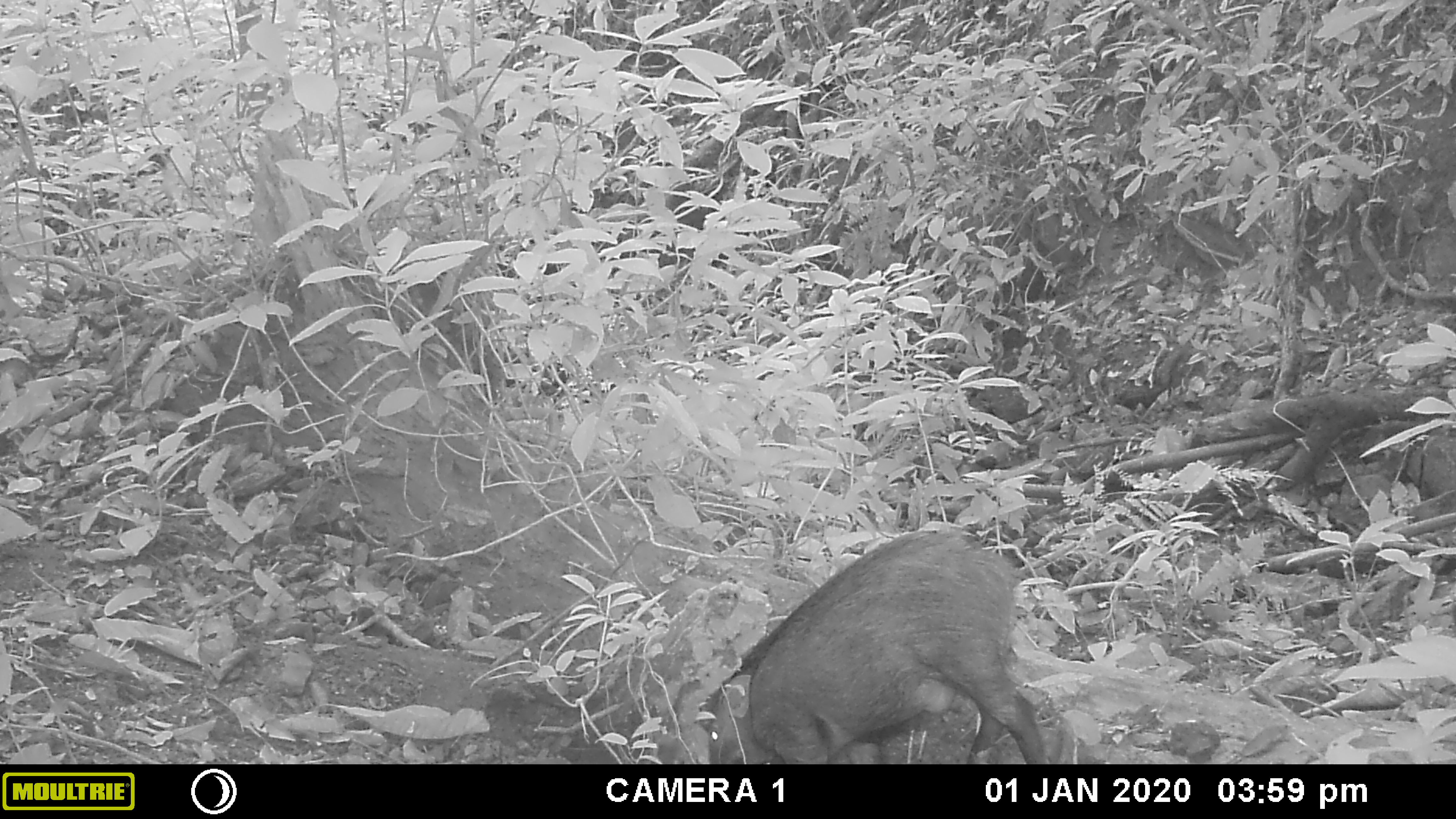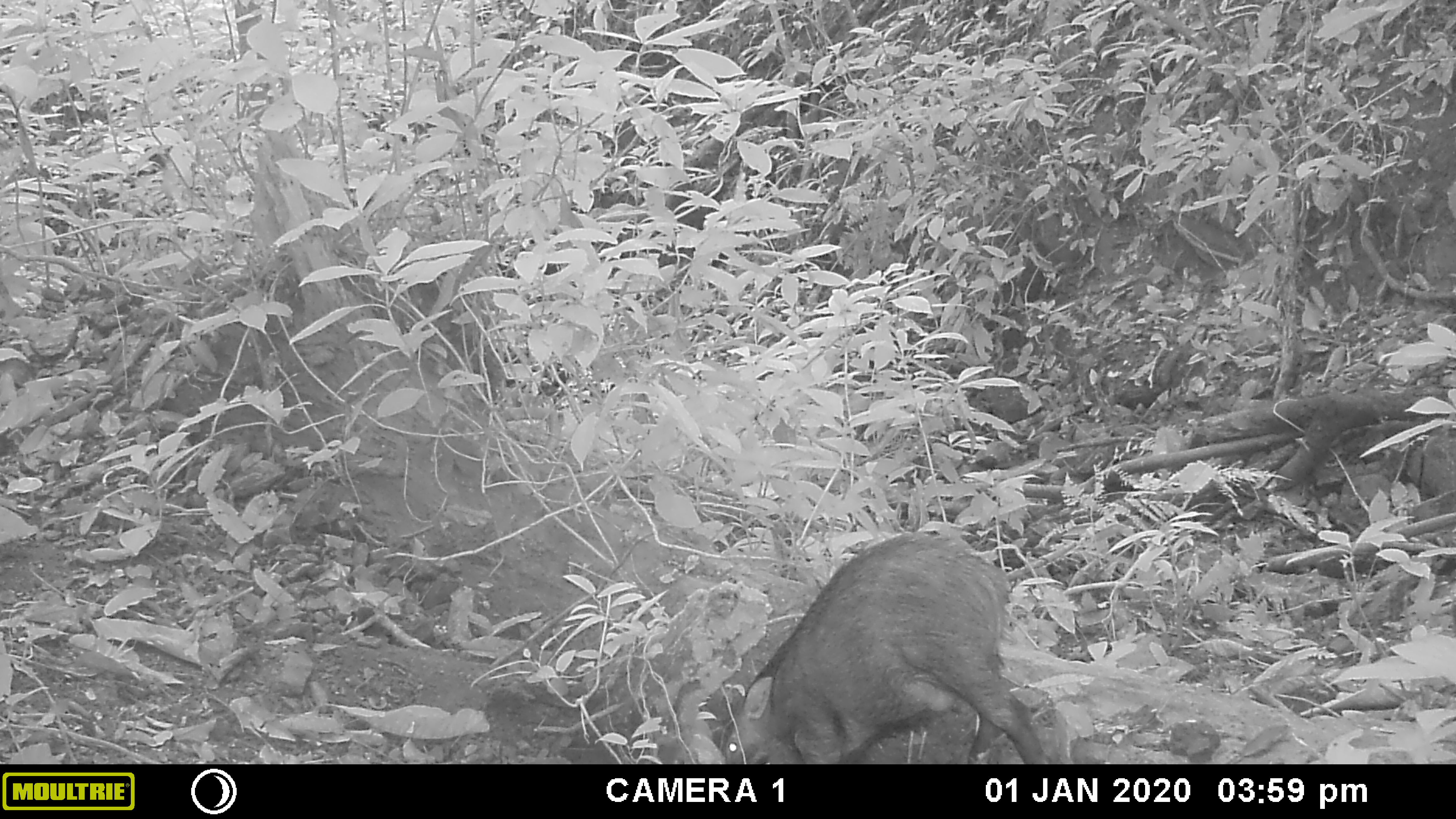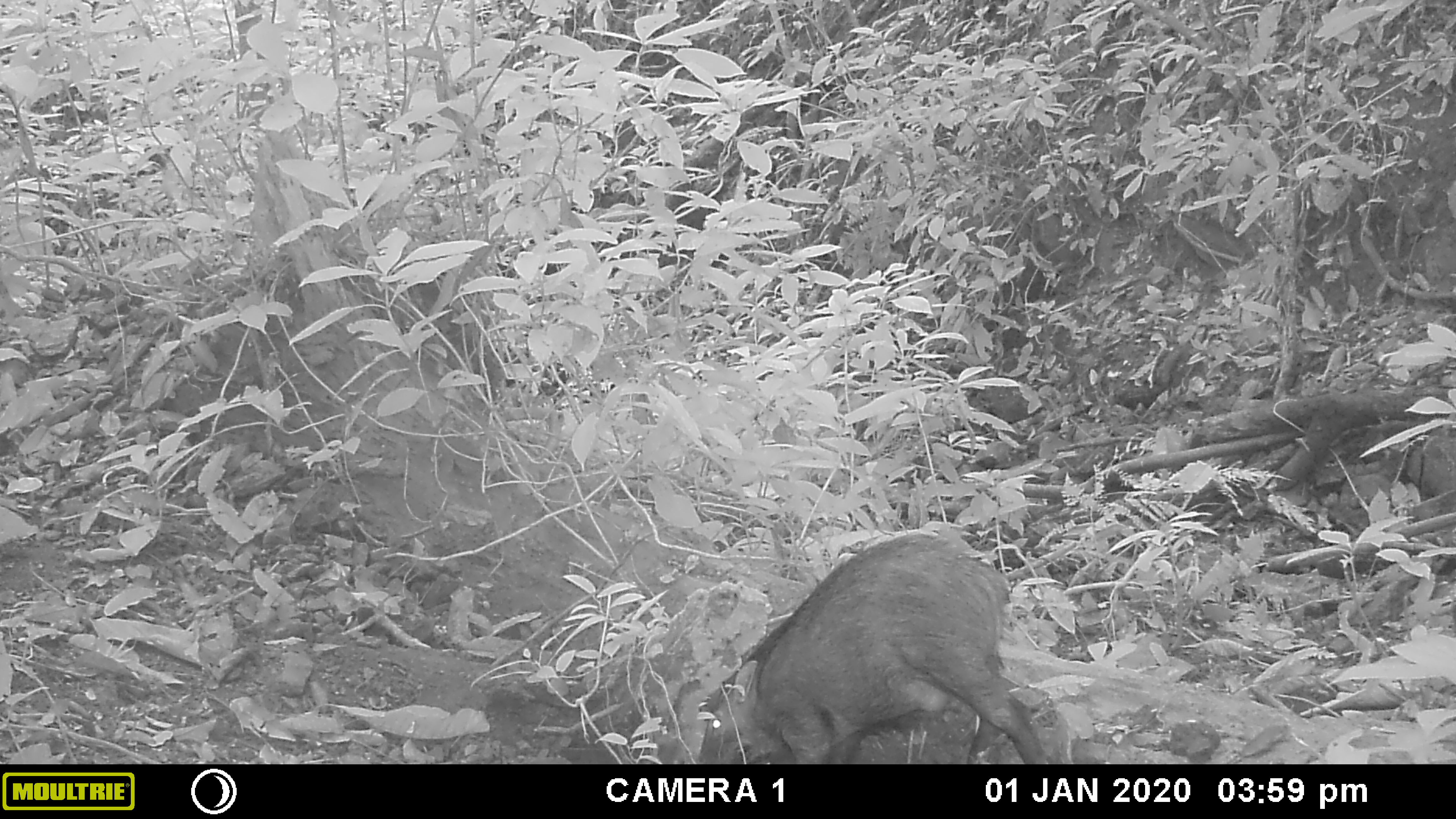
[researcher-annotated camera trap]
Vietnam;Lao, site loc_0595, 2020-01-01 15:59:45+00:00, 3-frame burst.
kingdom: Animalia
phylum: Chordata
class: Mammalia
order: Artiodactyla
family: Suidae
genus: Sus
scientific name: Sus scrofa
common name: eurasian wild pig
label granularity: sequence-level